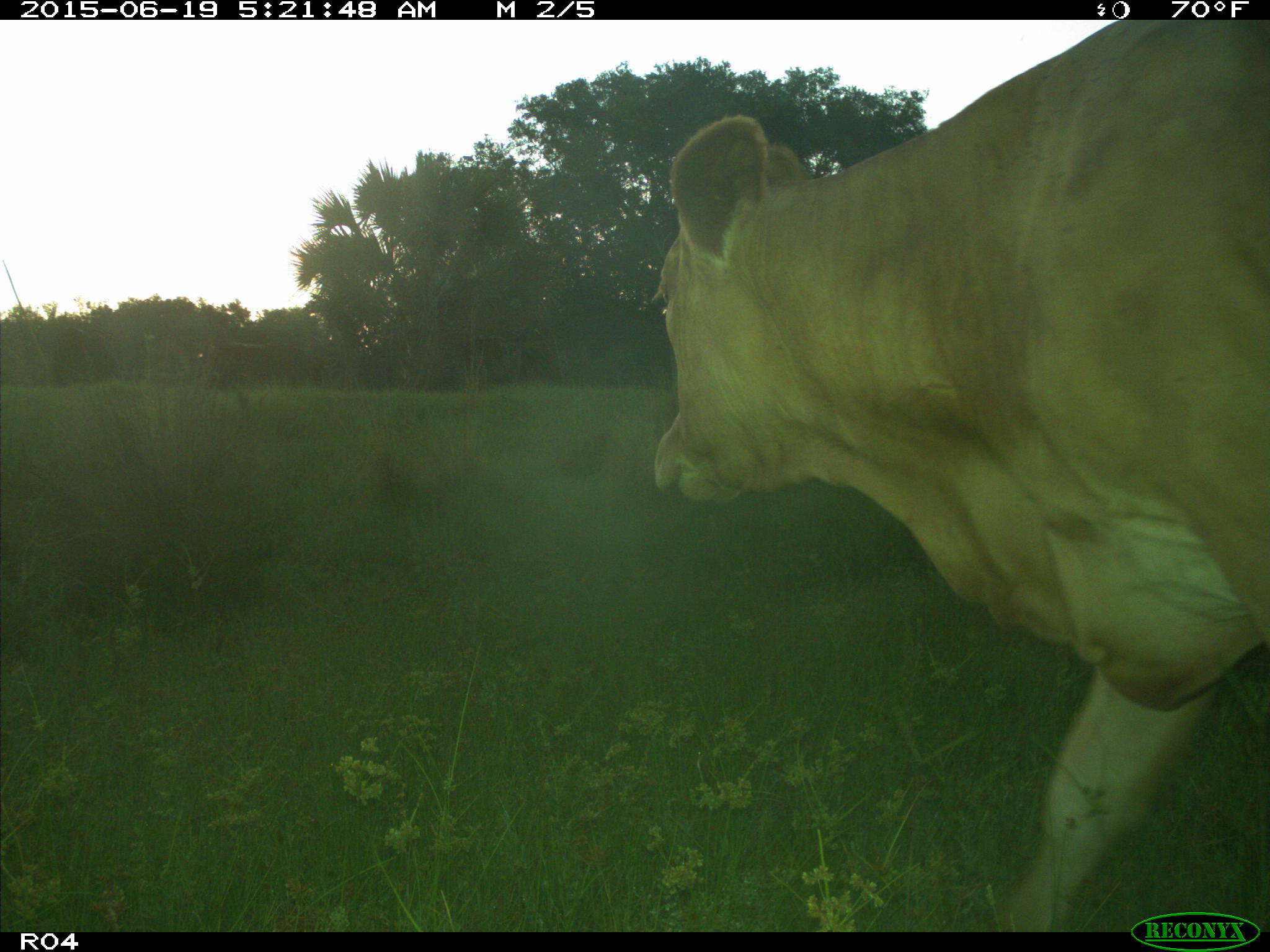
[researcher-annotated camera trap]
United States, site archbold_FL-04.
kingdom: Animalia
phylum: Chordata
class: Mammalia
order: Artiodactyla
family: Bovidae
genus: Bos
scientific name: Bos taurus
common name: domestic cow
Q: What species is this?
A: Bos taurus (domestic cow).